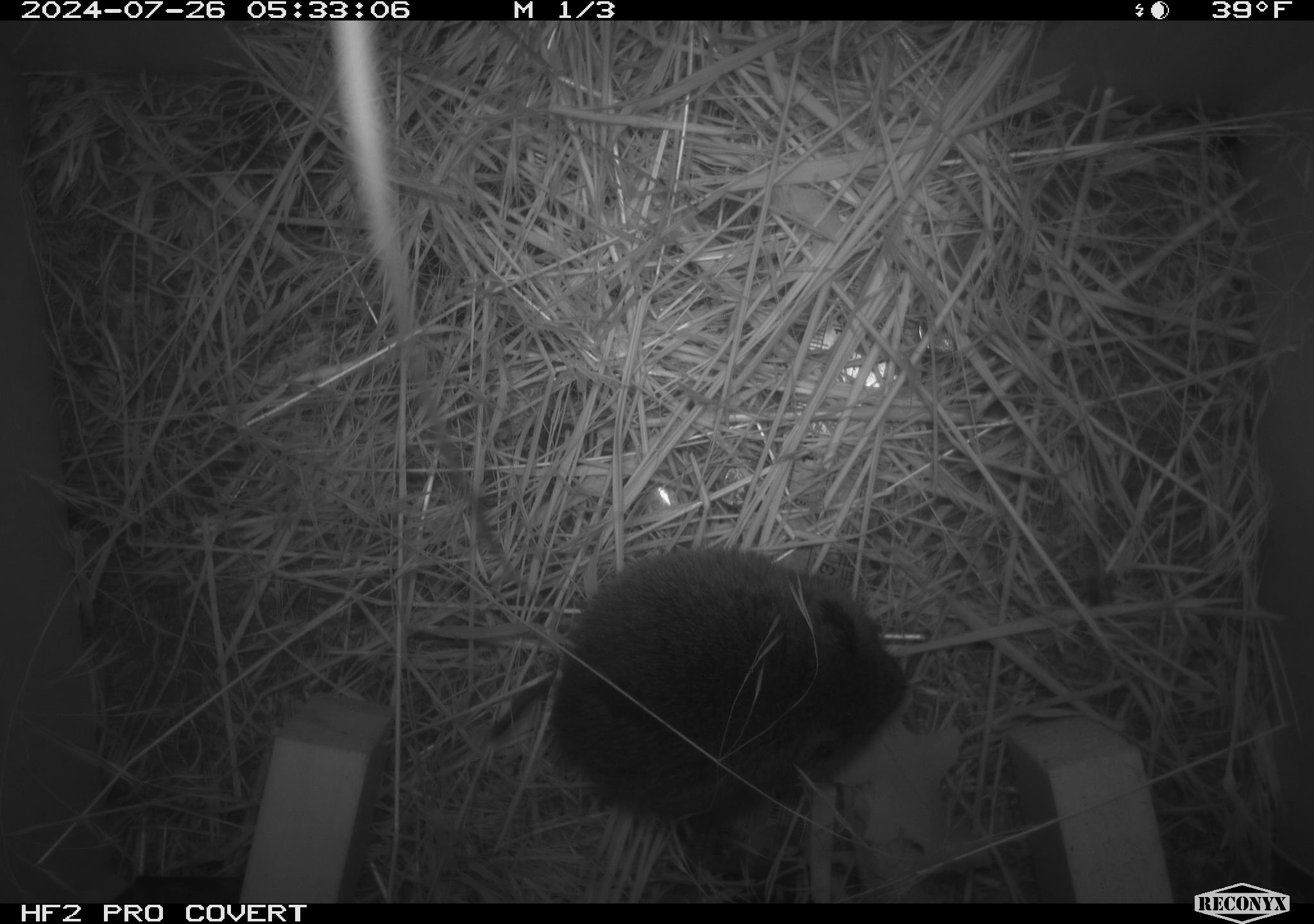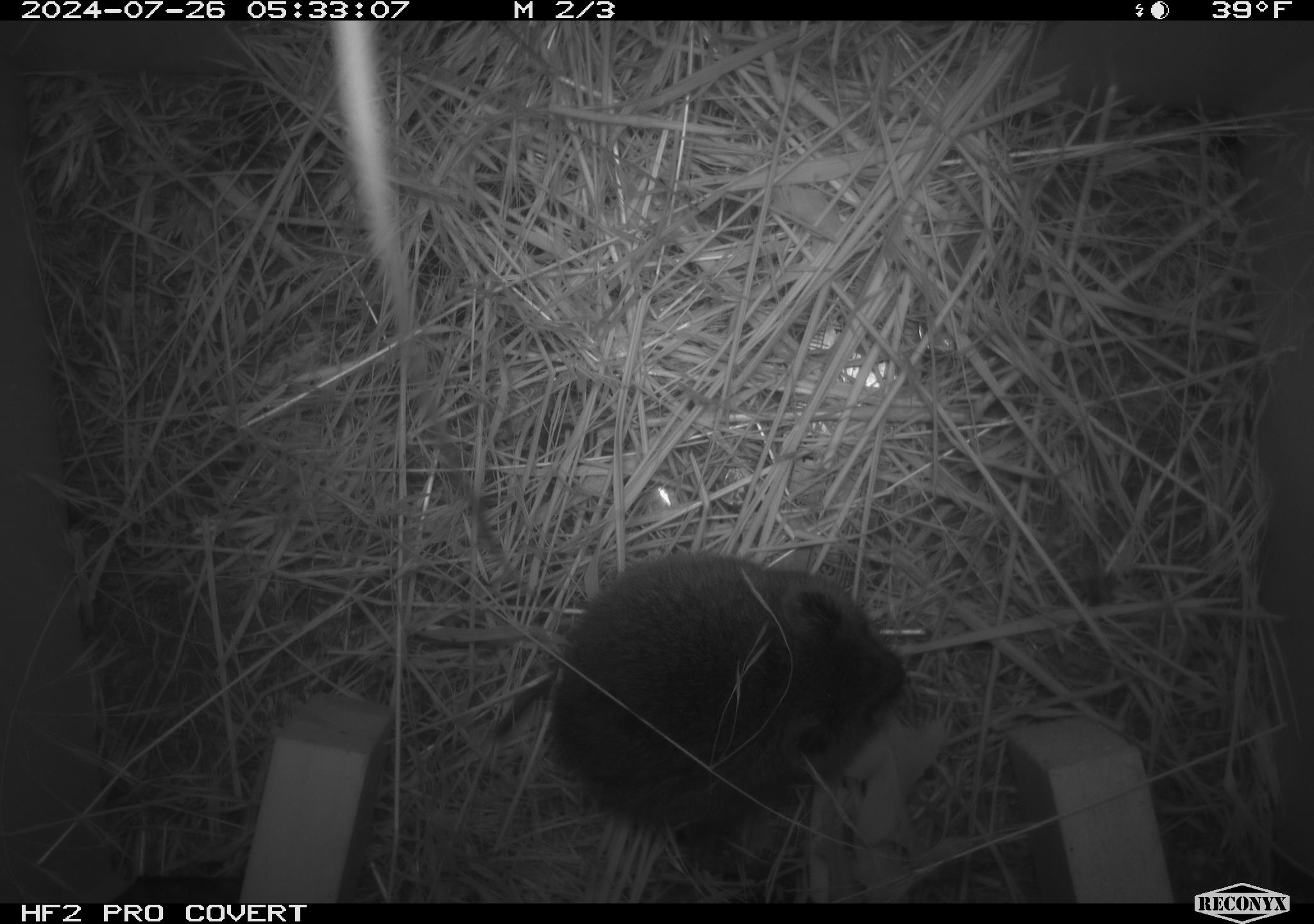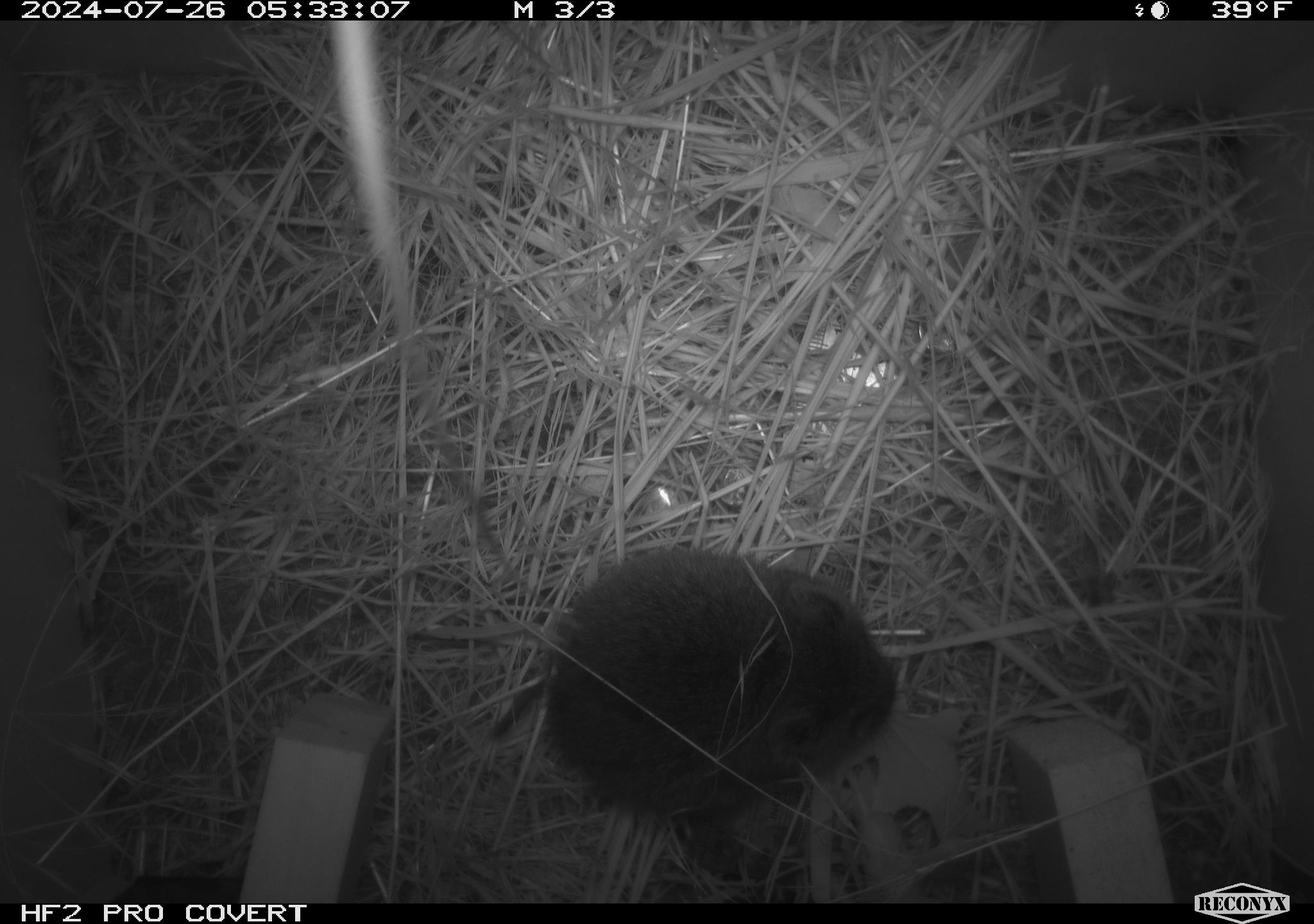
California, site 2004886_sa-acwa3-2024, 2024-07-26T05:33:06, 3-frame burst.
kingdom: Animalia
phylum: Chordata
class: Mammalia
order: Rodentia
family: Cricetidae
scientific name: Arvicolinae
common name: voles, lemmings, and muskrats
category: arvicolinae subfamily